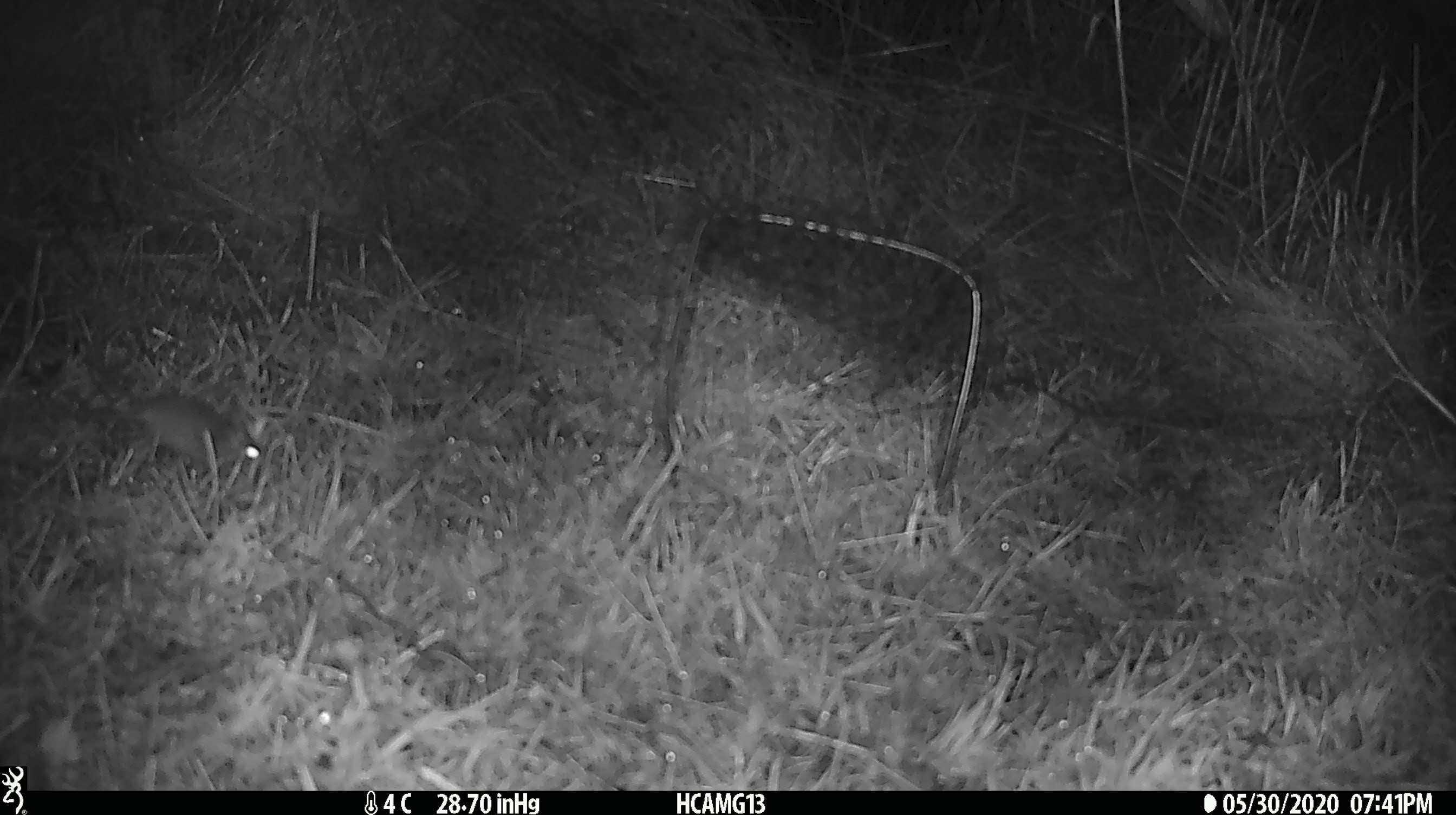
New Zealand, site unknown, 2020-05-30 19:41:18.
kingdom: Animalia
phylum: Chordata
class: Mammalia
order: Rodentia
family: Muridae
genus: Mus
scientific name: Mus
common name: mouse